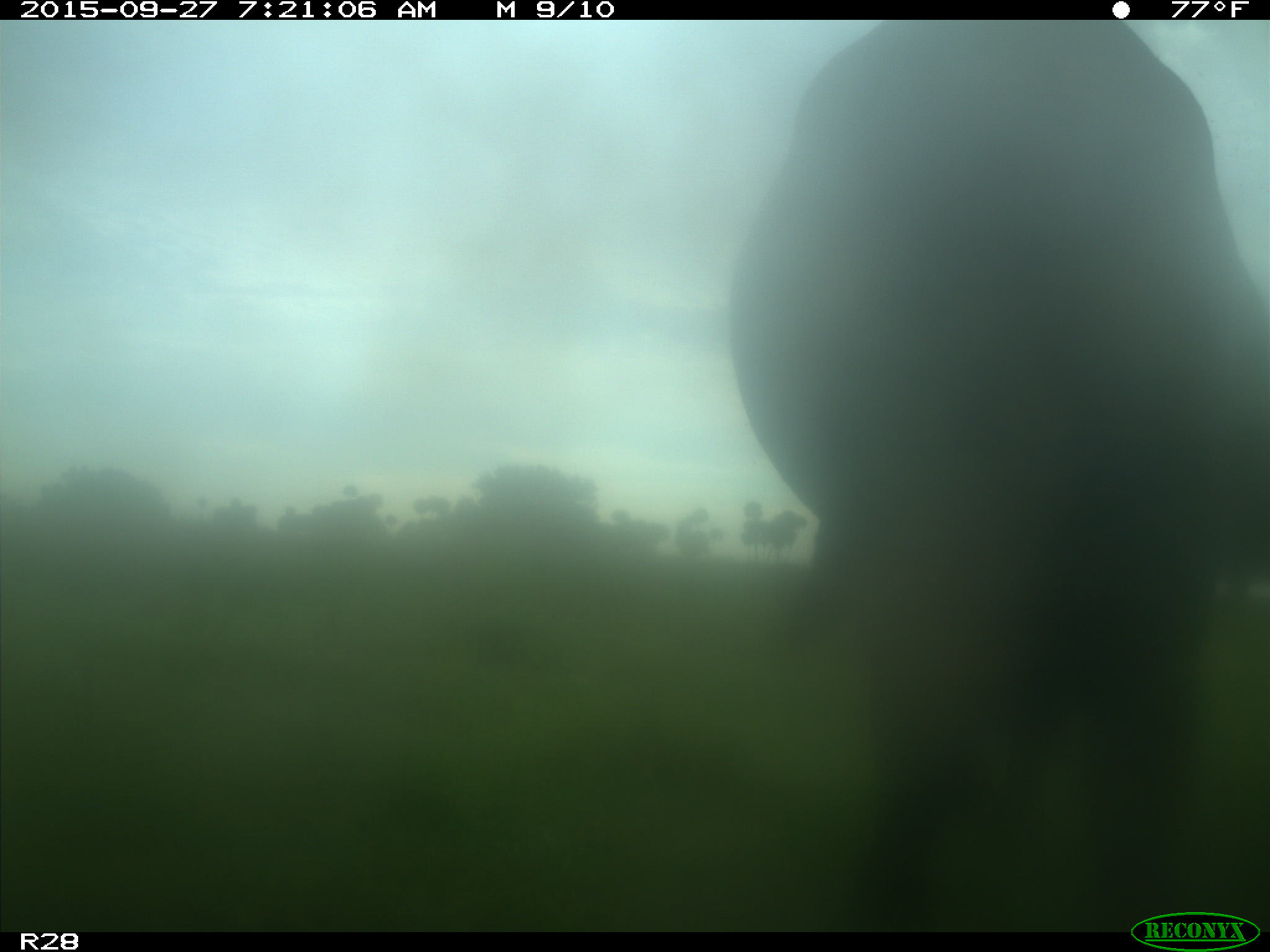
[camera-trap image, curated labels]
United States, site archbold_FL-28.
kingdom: Animalia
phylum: Chordata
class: Mammalia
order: Artiodactyla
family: Bovidae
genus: Bos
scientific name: Bos taurus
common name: domestic cow